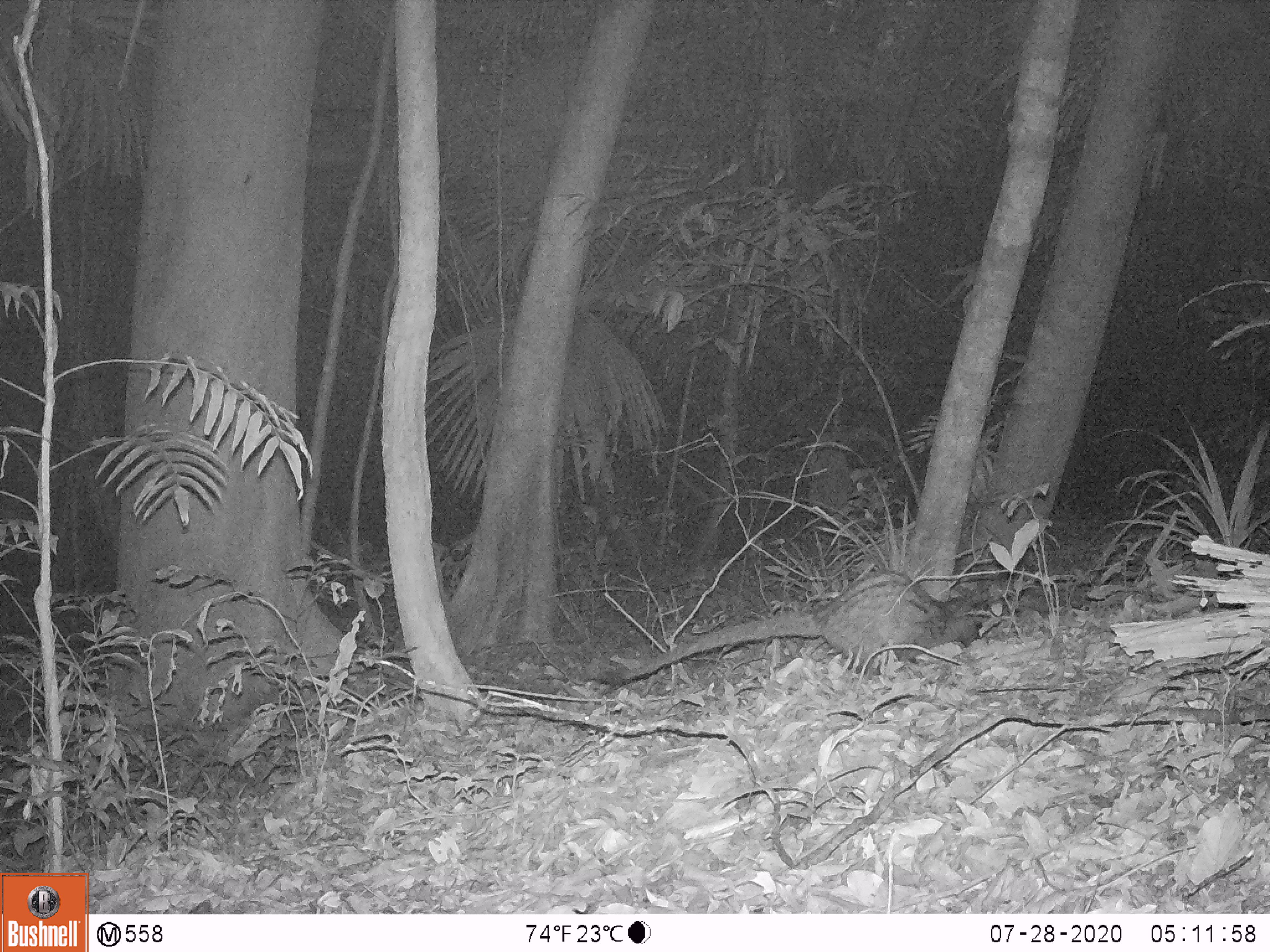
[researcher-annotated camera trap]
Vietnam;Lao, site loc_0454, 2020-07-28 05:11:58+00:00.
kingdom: Animalia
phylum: Chordata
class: Mammalia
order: Carnivora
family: Viverridae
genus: Paradoxurus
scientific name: Paradoxurus hermaphroditus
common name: common palm civet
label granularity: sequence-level